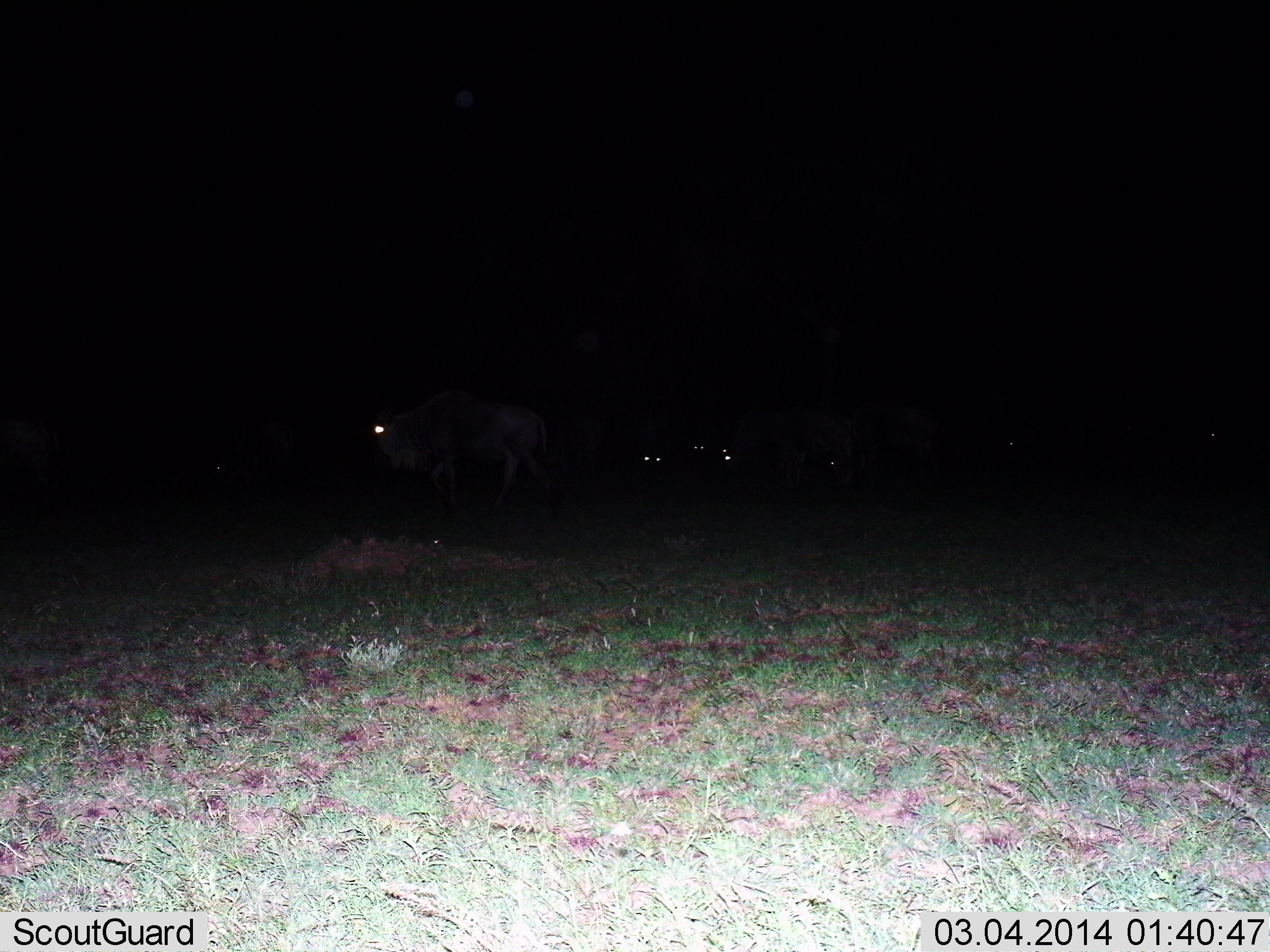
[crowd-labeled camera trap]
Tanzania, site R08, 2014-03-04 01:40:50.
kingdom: Animalia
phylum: Chordata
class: Mammalia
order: Artiodactyla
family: Bovidae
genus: Connochaetes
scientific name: Connochaetes taurinus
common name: blue wildebeest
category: wildebeest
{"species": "wildebeest (blue wildebeest) (Connochaetes taurinus)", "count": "7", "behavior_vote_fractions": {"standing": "62%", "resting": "14%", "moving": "59%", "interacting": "0%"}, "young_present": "0%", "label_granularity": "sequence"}